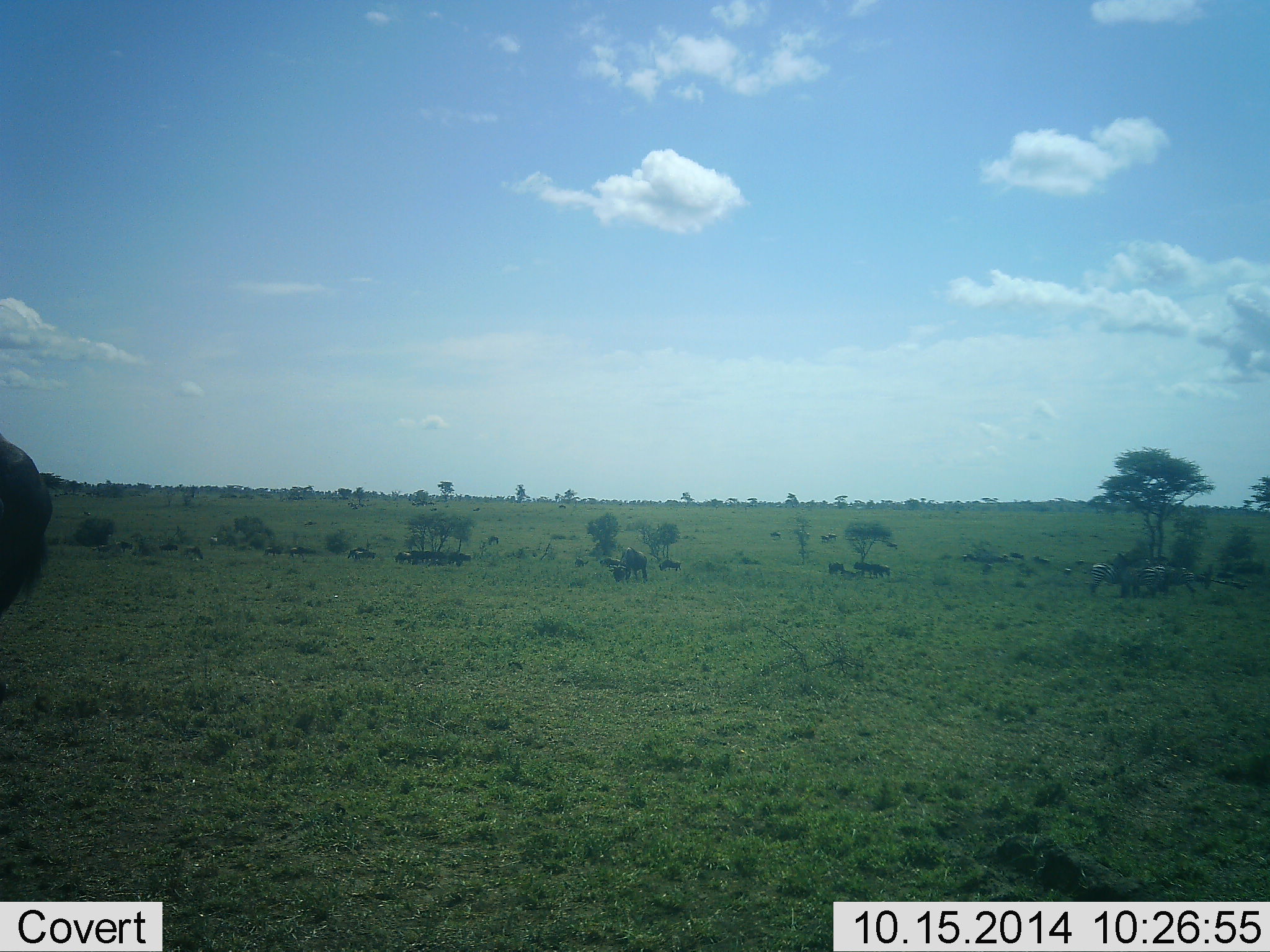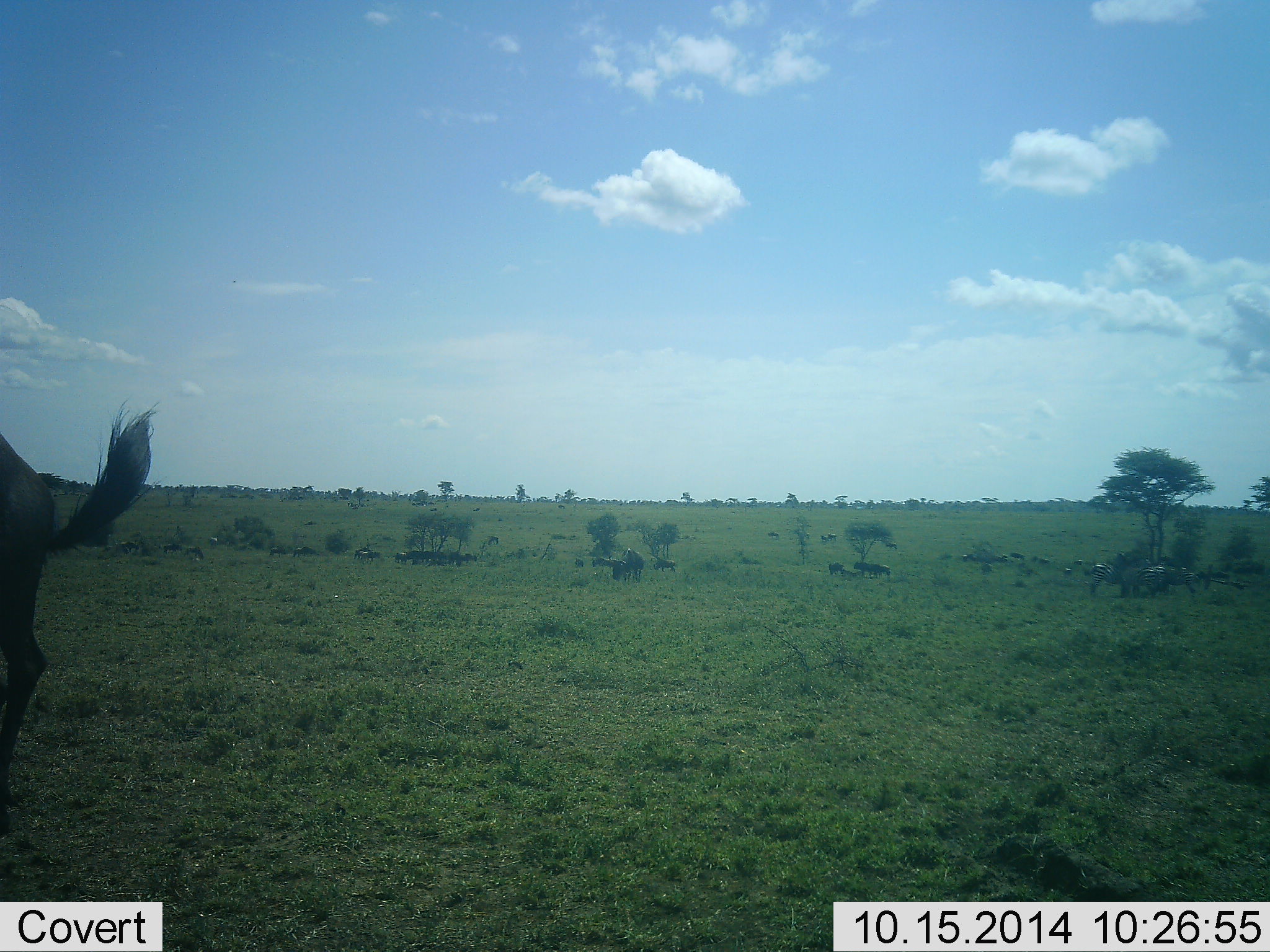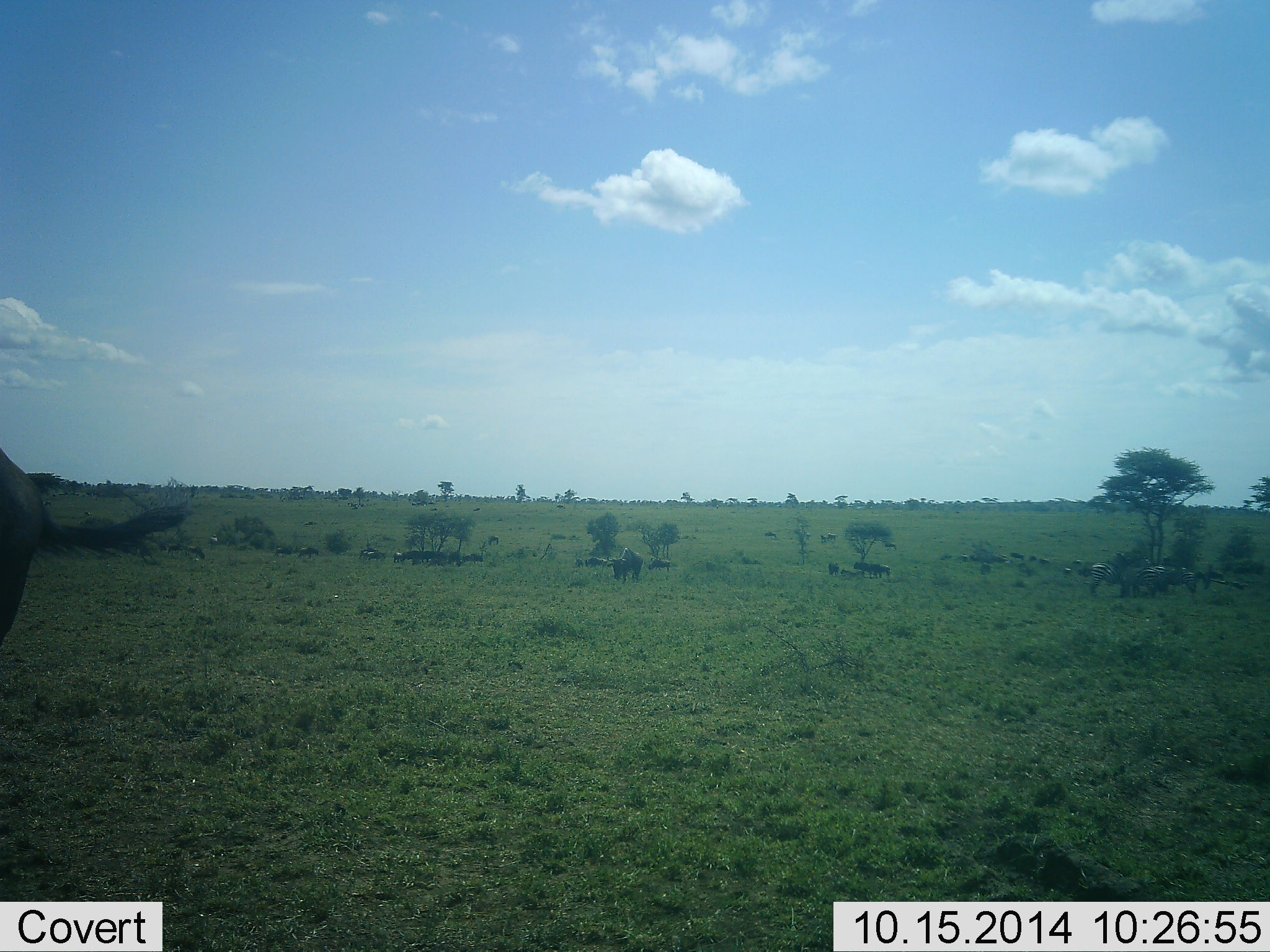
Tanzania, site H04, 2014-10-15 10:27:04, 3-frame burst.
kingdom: Animalia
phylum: Chordata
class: Mammalia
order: Artiodactyla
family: Bovidae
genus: Connochaetes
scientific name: Connochaetes taurinus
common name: blue wildebeest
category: wildebeest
Wildebeest (blue wildebeest) (Connochaetes taurinus), count 11-50. Behavior (volunteer vote fractions): standing 64%, resting 9%, moving 55%, interacting 0%. Young present (vote fraction): 0%. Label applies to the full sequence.